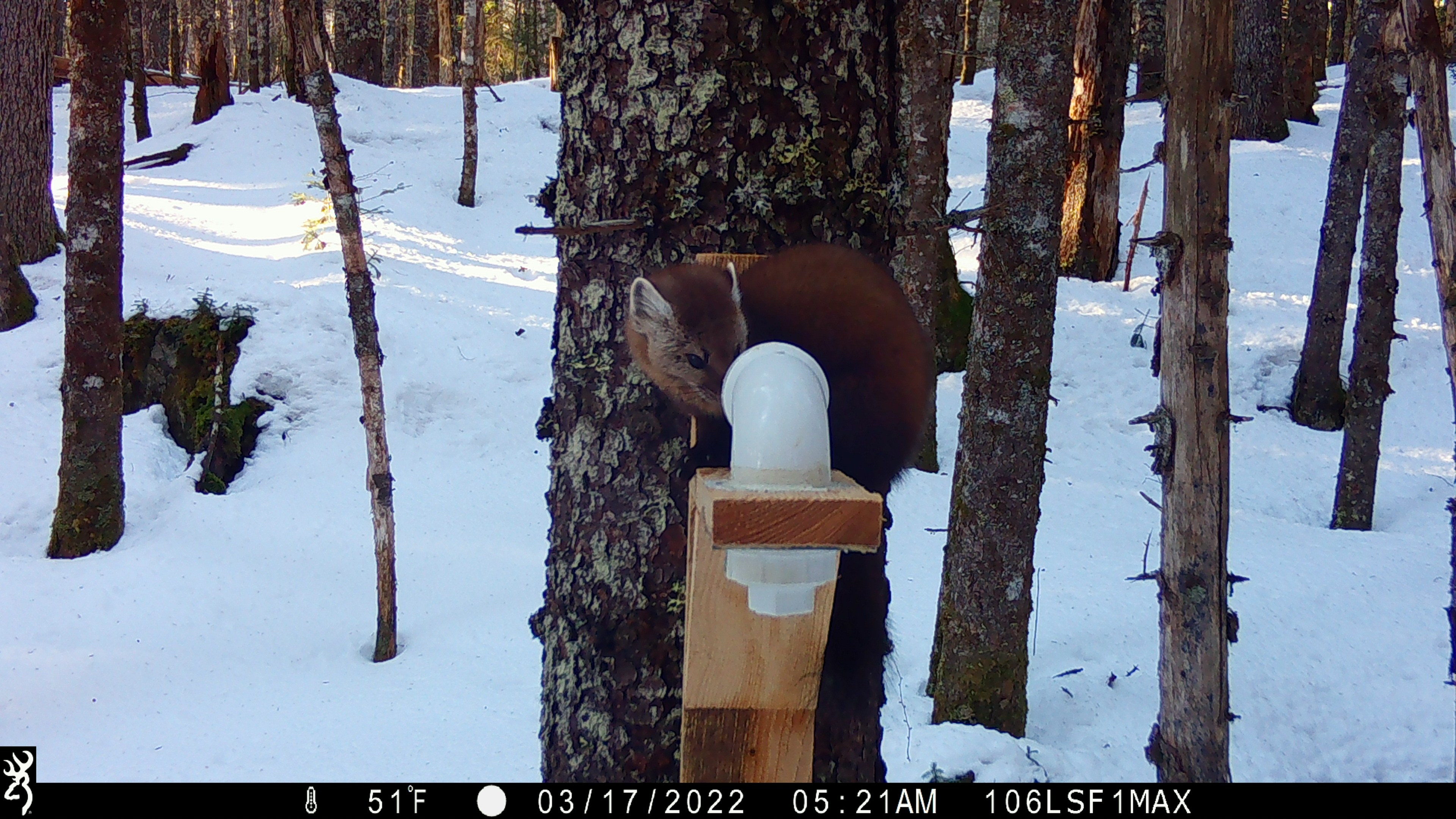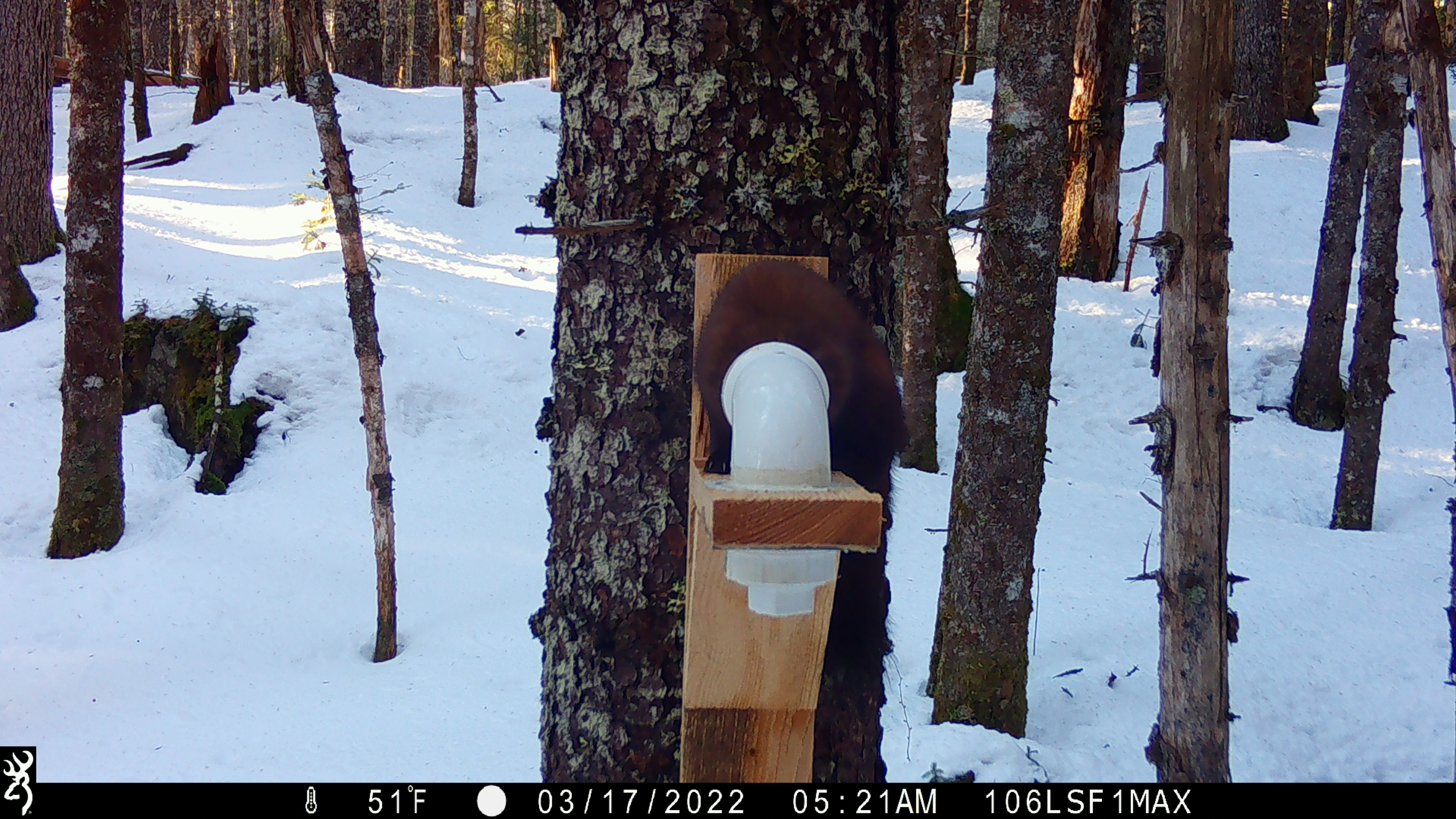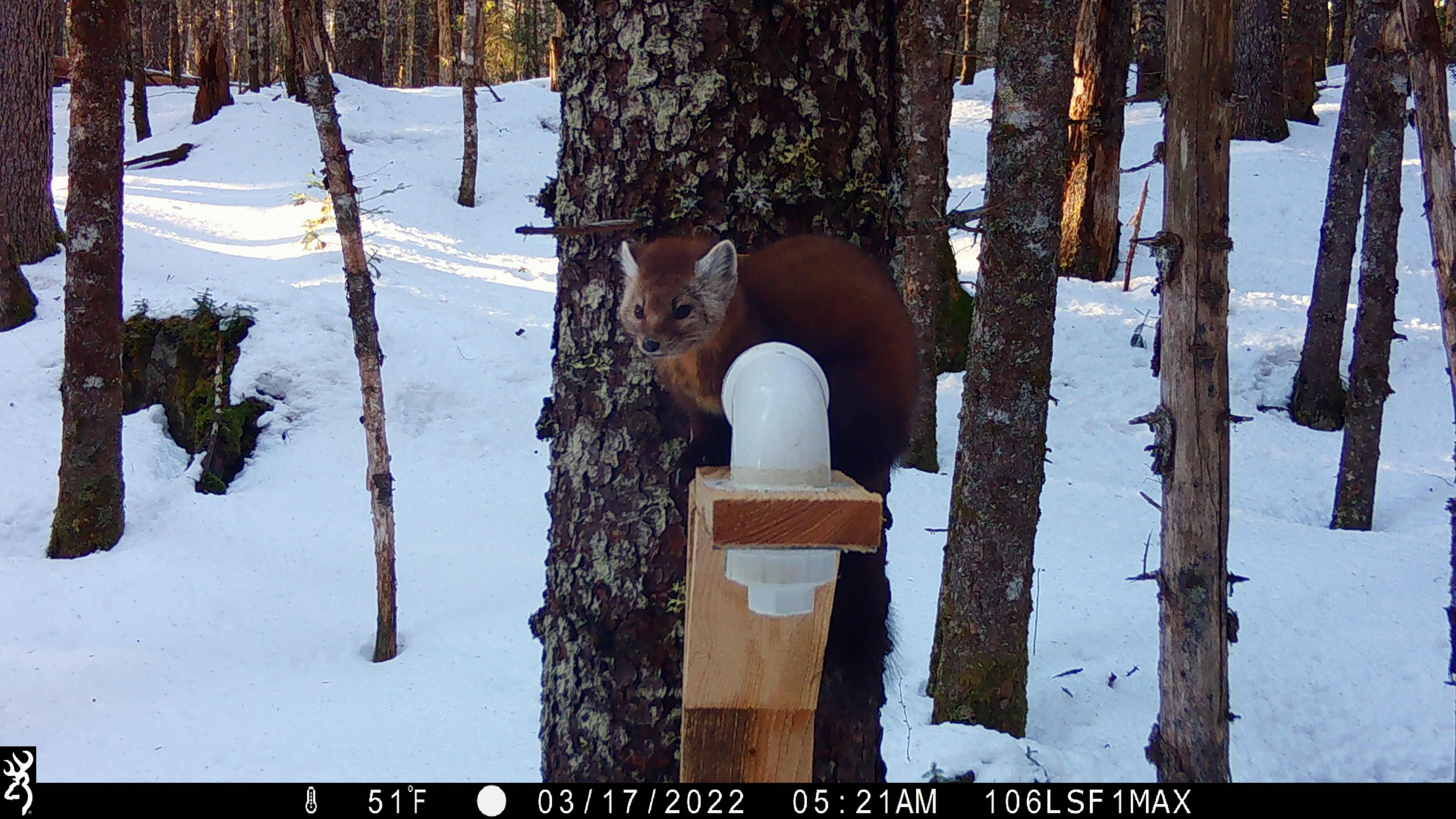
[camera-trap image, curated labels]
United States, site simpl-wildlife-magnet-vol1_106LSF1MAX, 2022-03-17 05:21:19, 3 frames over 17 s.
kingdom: Animalia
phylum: Chordata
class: Mammalia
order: Carnivora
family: Mustelidae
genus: Martes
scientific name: Martes americana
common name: american marten